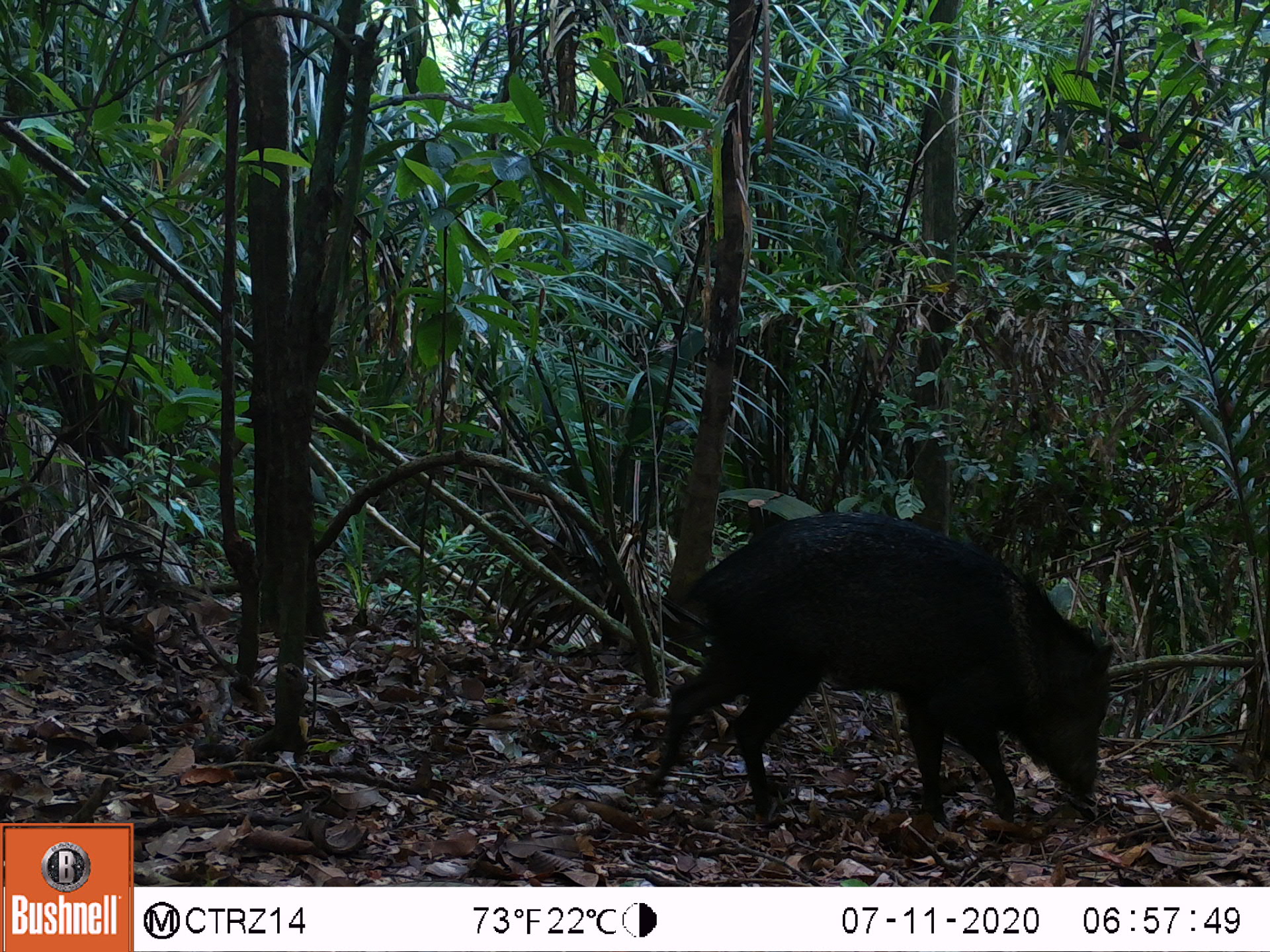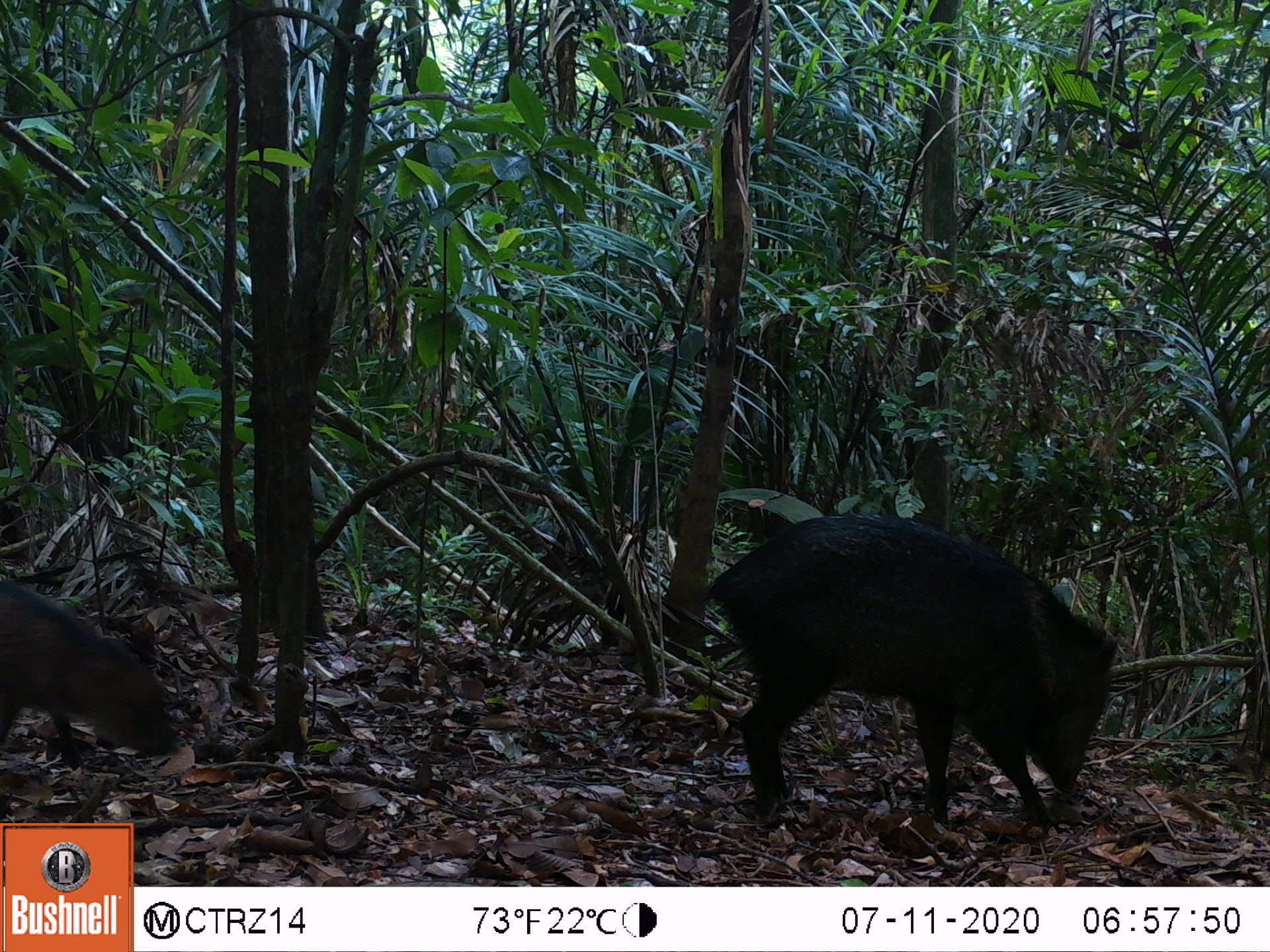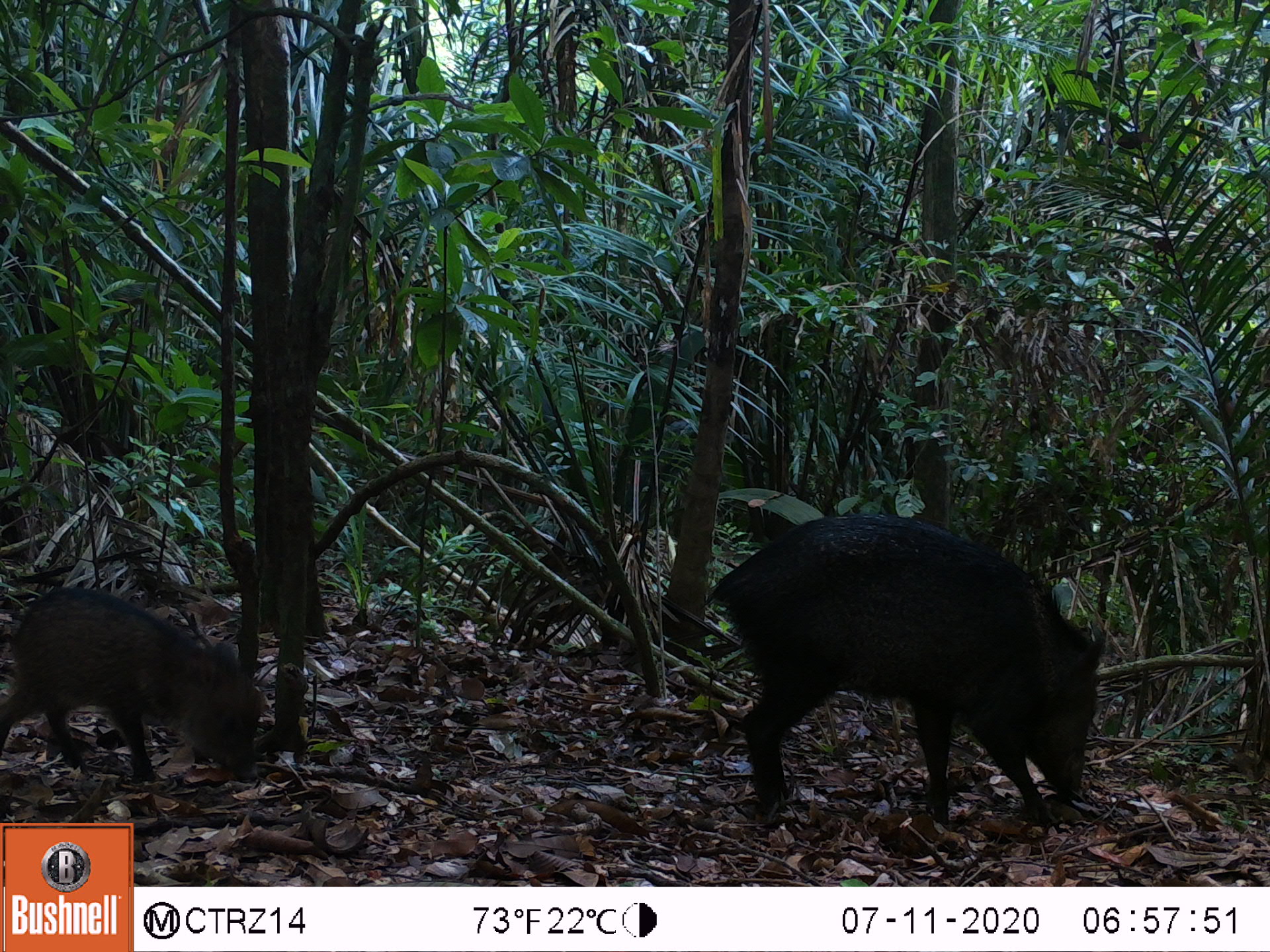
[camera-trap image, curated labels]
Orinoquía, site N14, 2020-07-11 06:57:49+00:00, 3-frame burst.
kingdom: Animalia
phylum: Chordata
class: Mammalia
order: Artiodactyla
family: Tayassuidae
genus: Pecari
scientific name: Pecari tajacu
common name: collared peccary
Collared peccary (Pecari tajacu).